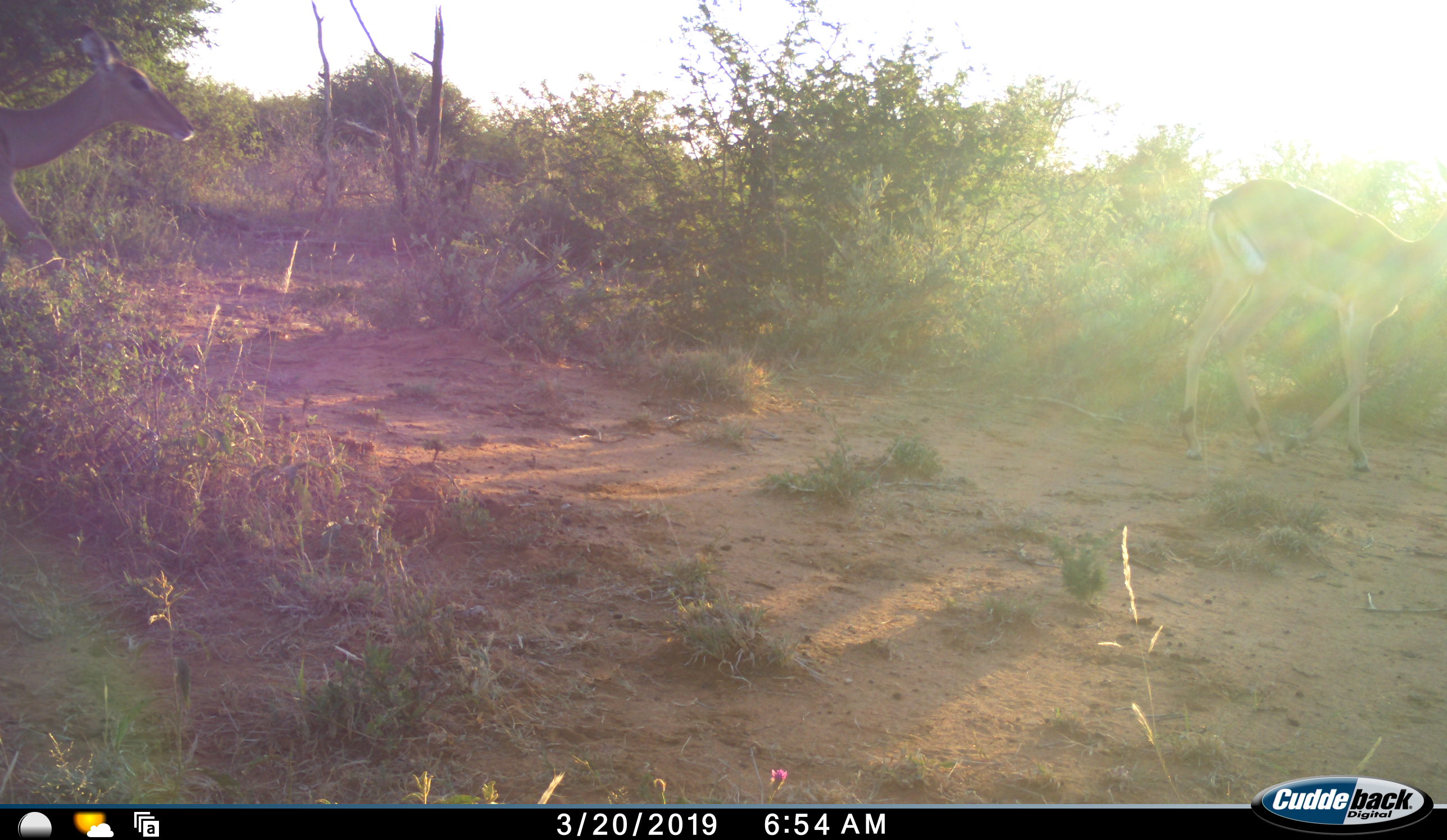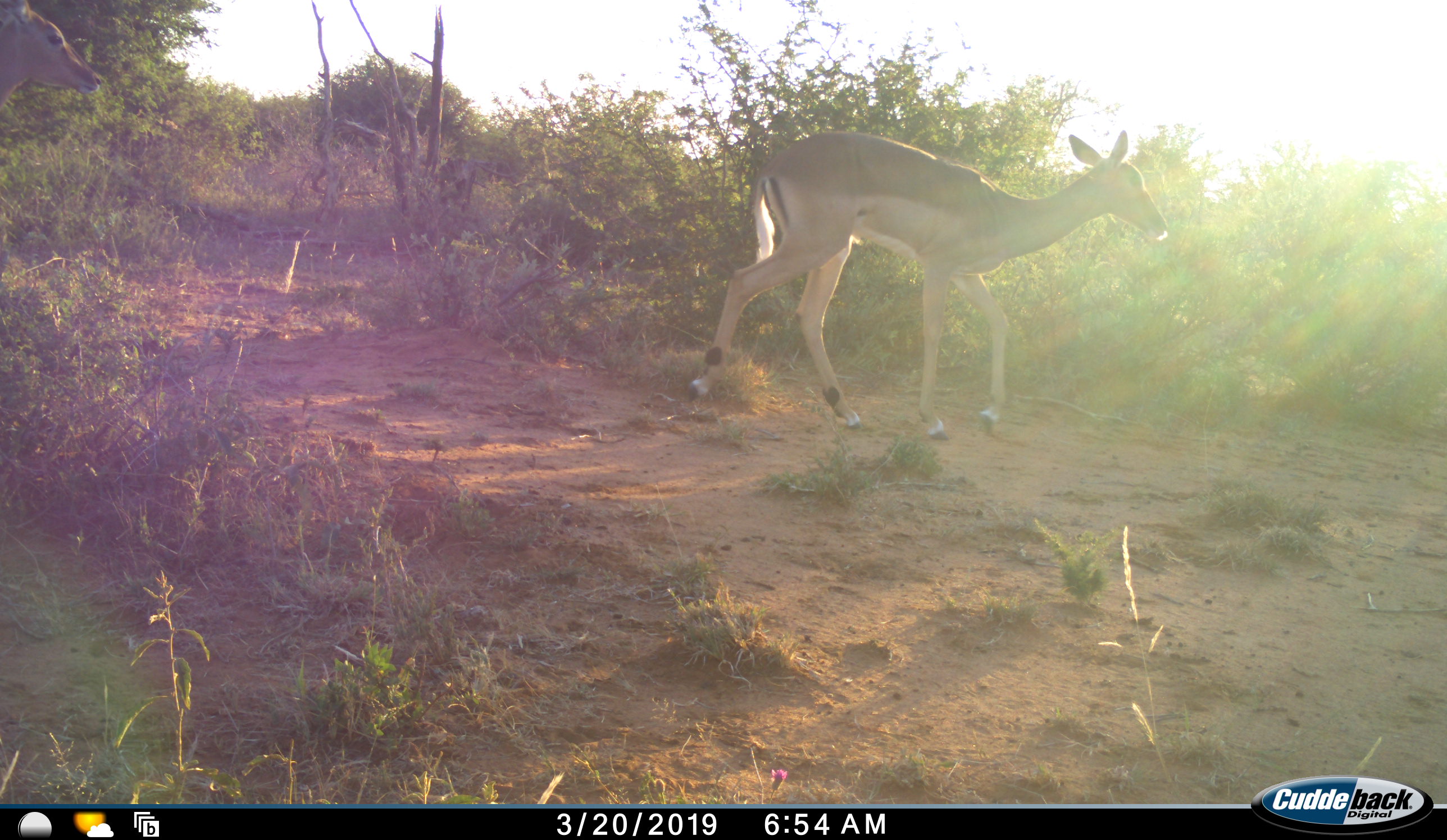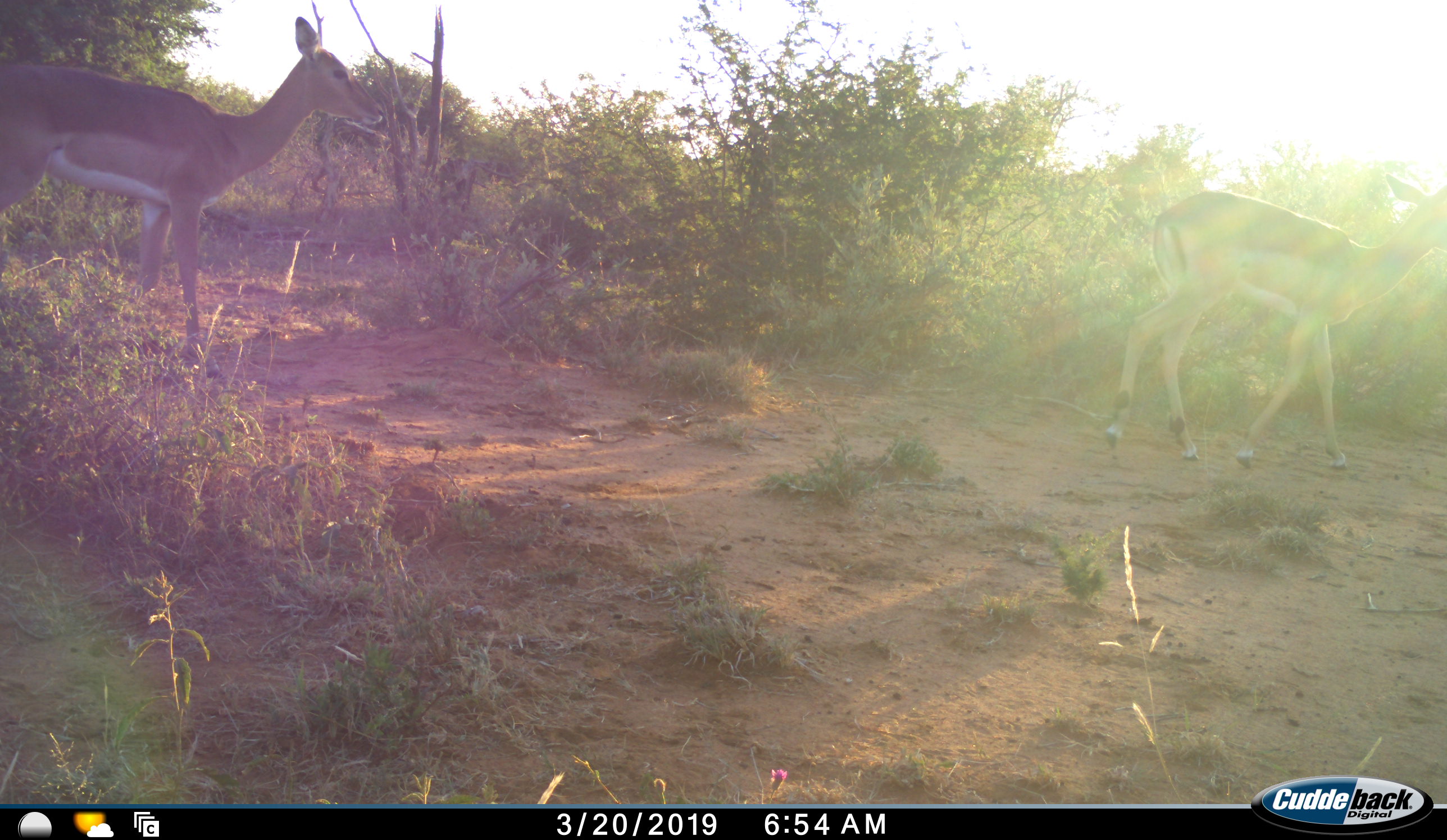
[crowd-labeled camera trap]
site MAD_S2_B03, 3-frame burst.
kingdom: Animalia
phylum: Chordata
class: Mammalia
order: Artiodactyla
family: Bovidae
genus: Aepyceros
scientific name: Aepyceros melampus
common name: impala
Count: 3.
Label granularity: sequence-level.